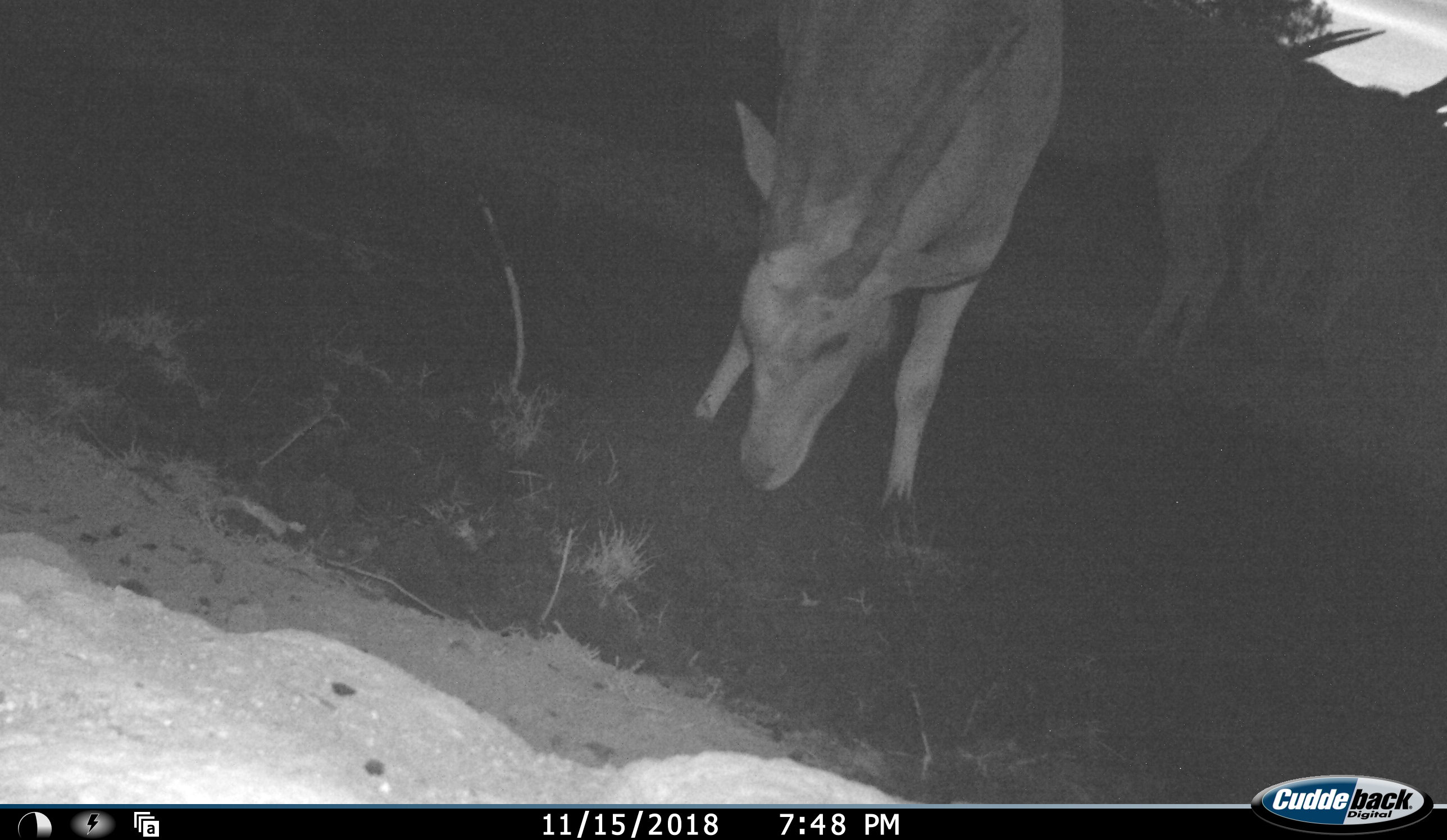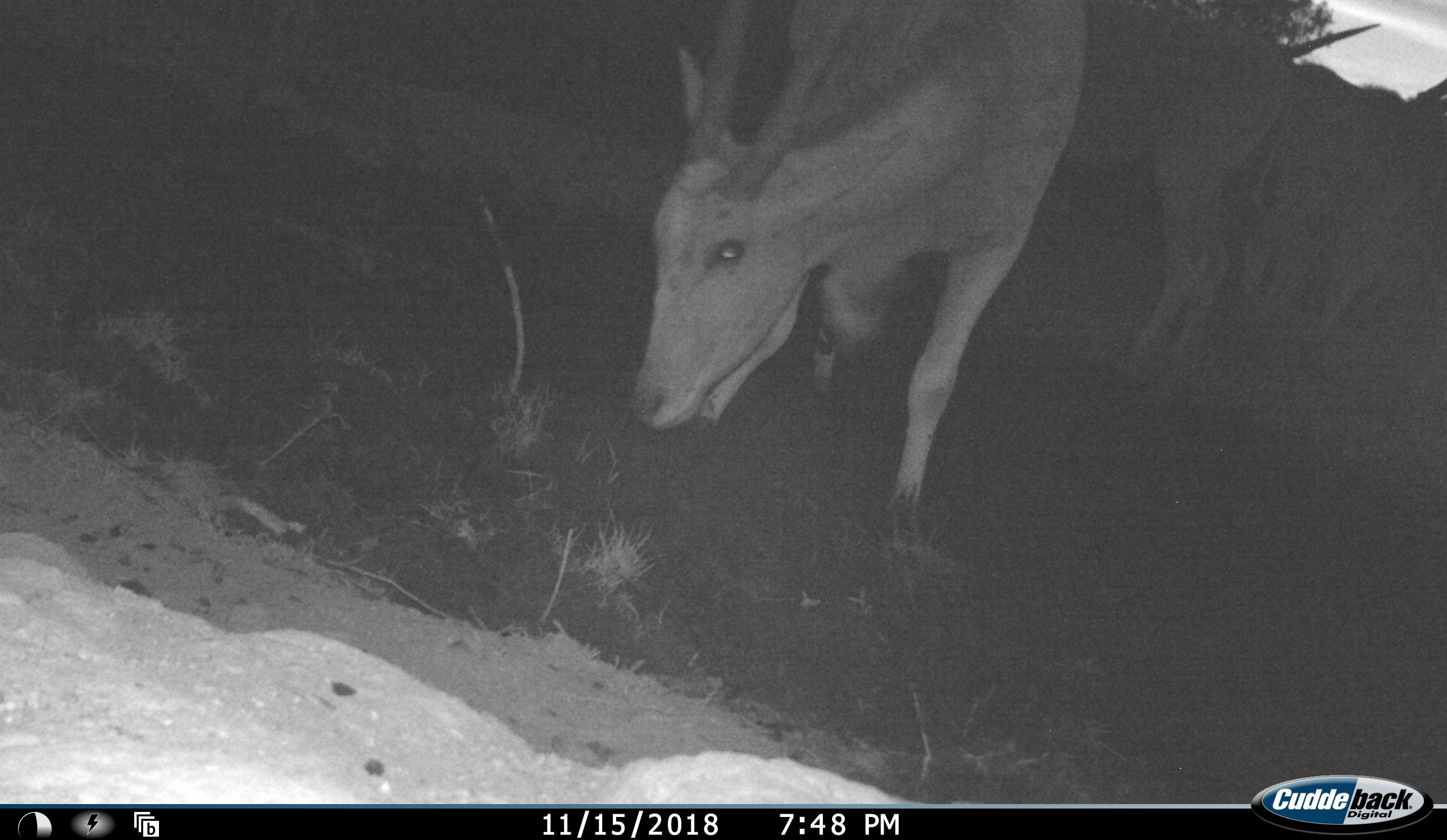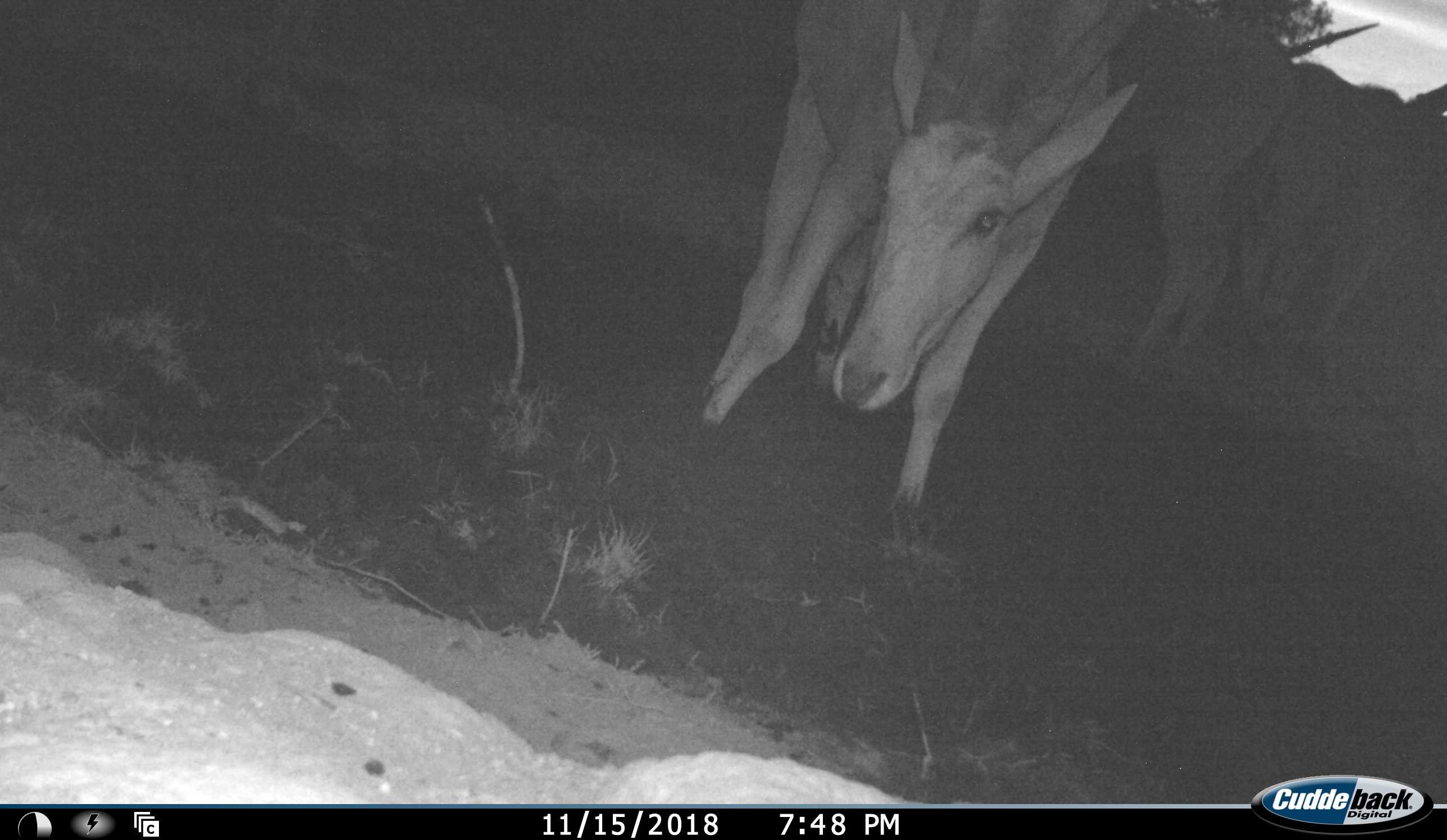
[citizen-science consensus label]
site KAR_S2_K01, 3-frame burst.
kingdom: Animalia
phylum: Chordata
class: Mammalia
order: Artiodactyla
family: Bovidae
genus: Tragelaphus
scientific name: Tragelaphus oryx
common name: eland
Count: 4.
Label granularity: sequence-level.